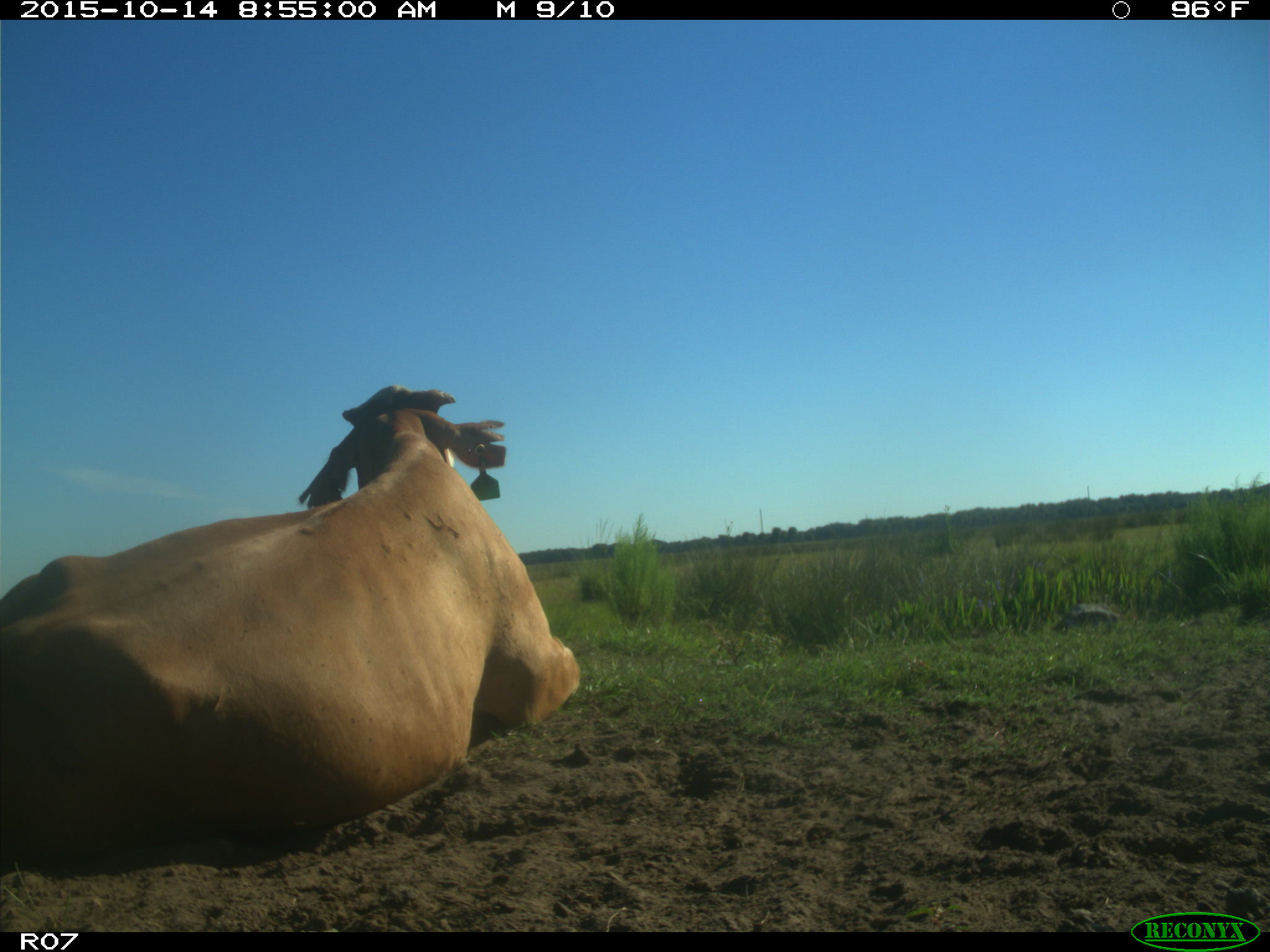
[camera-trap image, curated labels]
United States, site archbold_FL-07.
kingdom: Animalia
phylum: Chordata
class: Mammalia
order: Artiodactyla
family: Bovidae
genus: Bos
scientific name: Bos taurus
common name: domestic cow